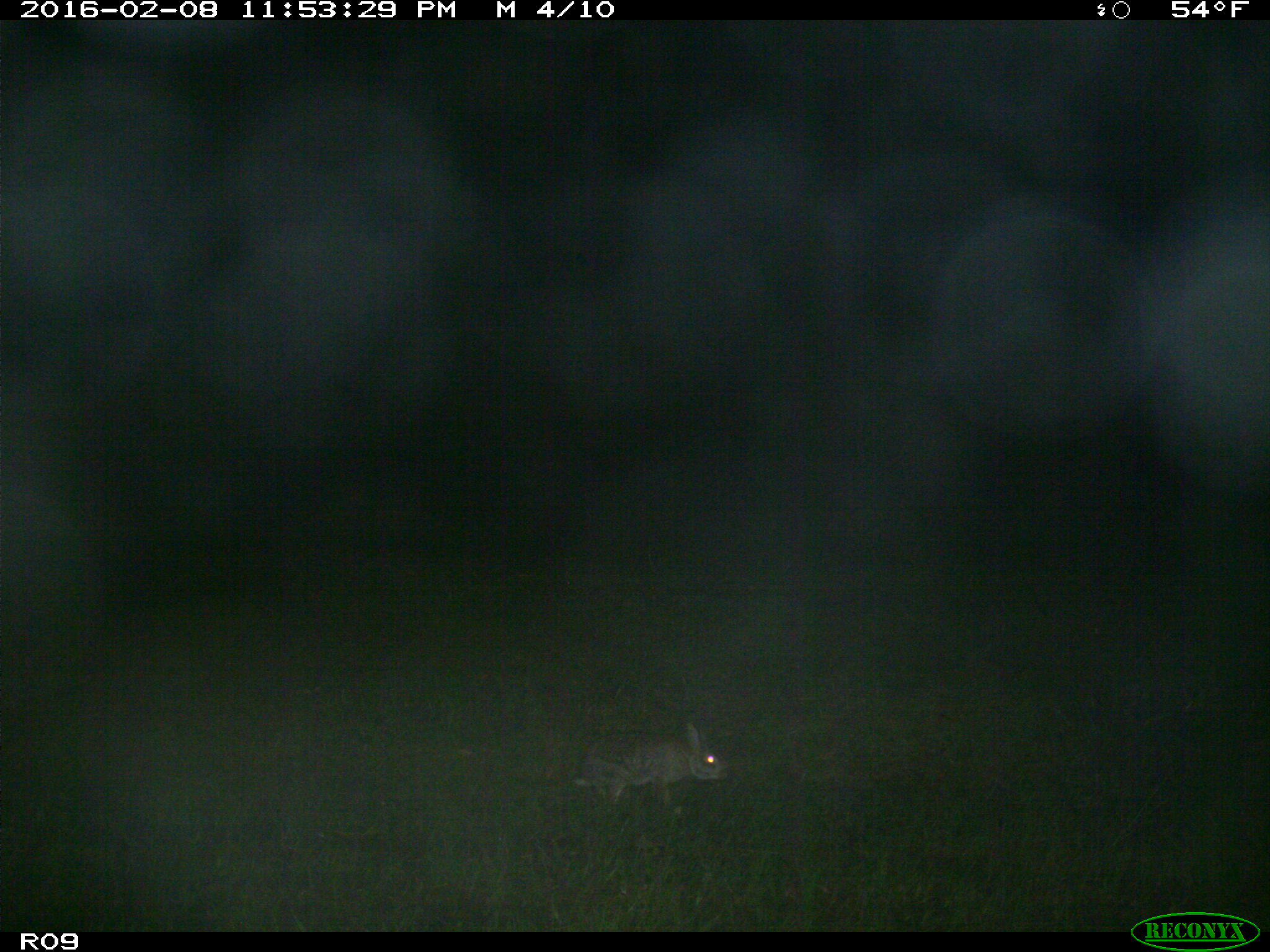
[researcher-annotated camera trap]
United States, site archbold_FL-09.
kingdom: Animalia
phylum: Chordata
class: Mammalia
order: Lagomorpha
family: Leporidae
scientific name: Leporidae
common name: rabbits and hares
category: unidentified rabbit